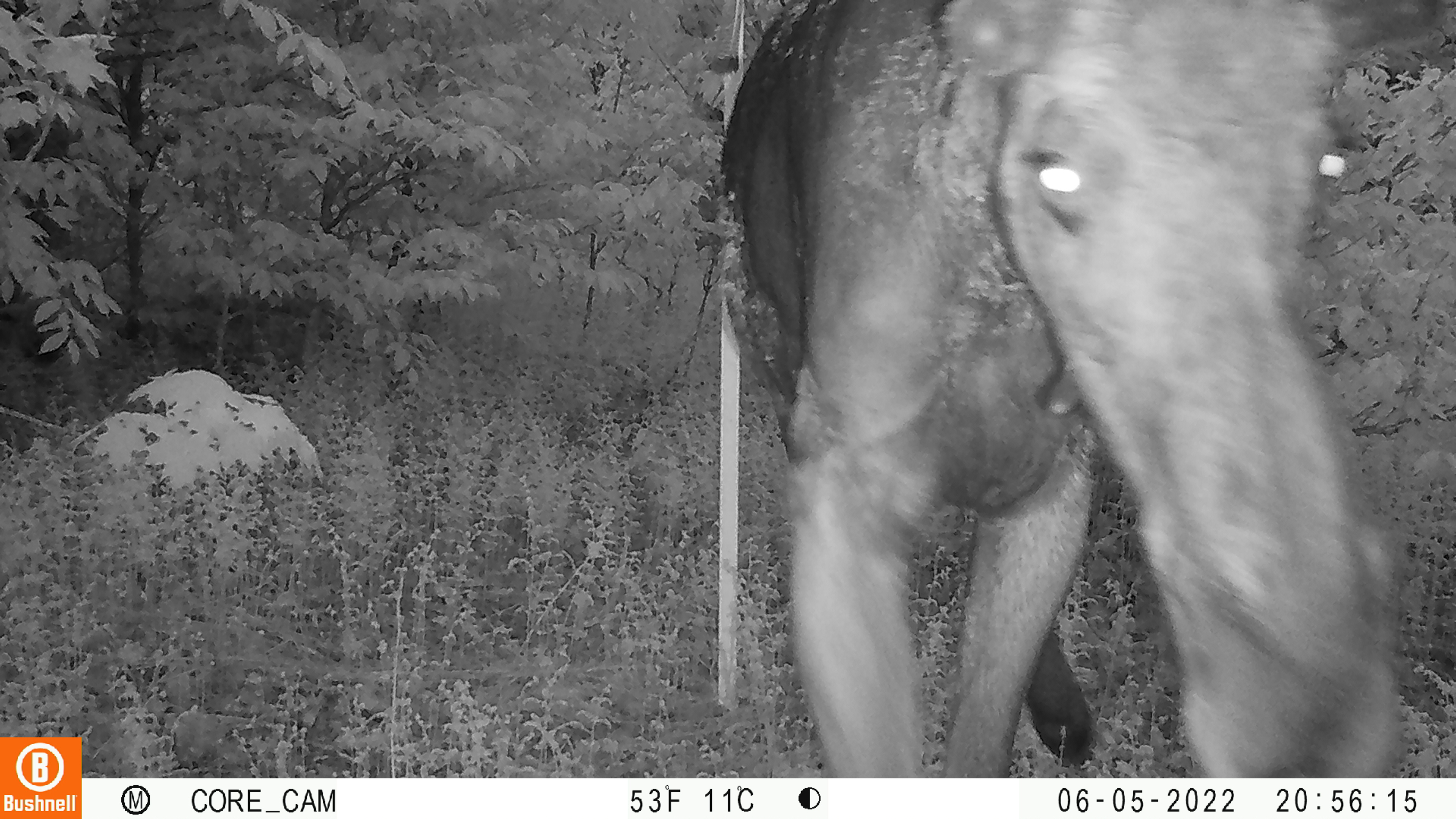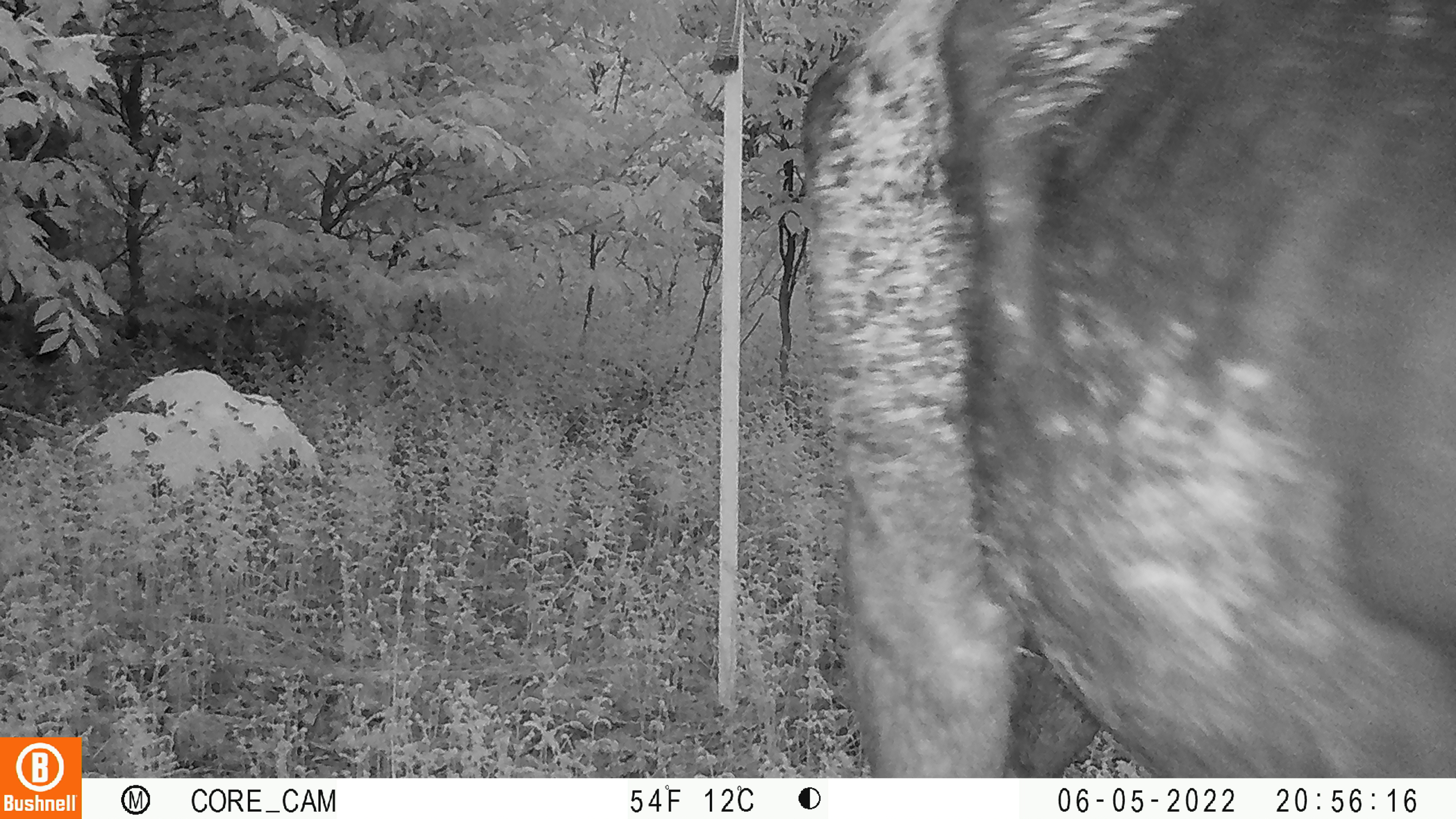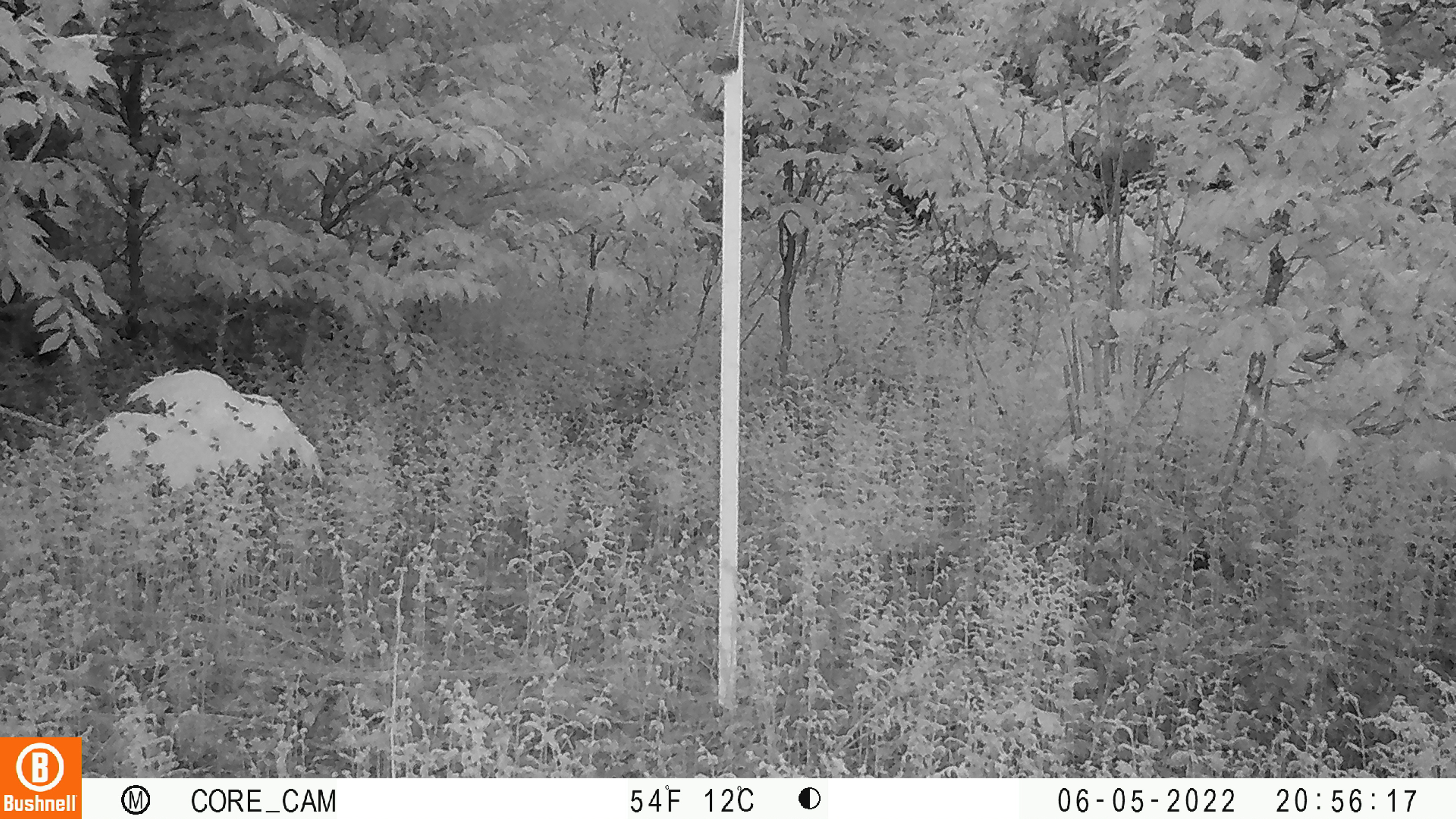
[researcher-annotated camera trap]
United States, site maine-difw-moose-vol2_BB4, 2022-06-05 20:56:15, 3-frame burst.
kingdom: Animalia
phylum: Chordata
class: Mammalia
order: Artiodactyla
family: Cervidae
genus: Alces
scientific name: Alces alces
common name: moose